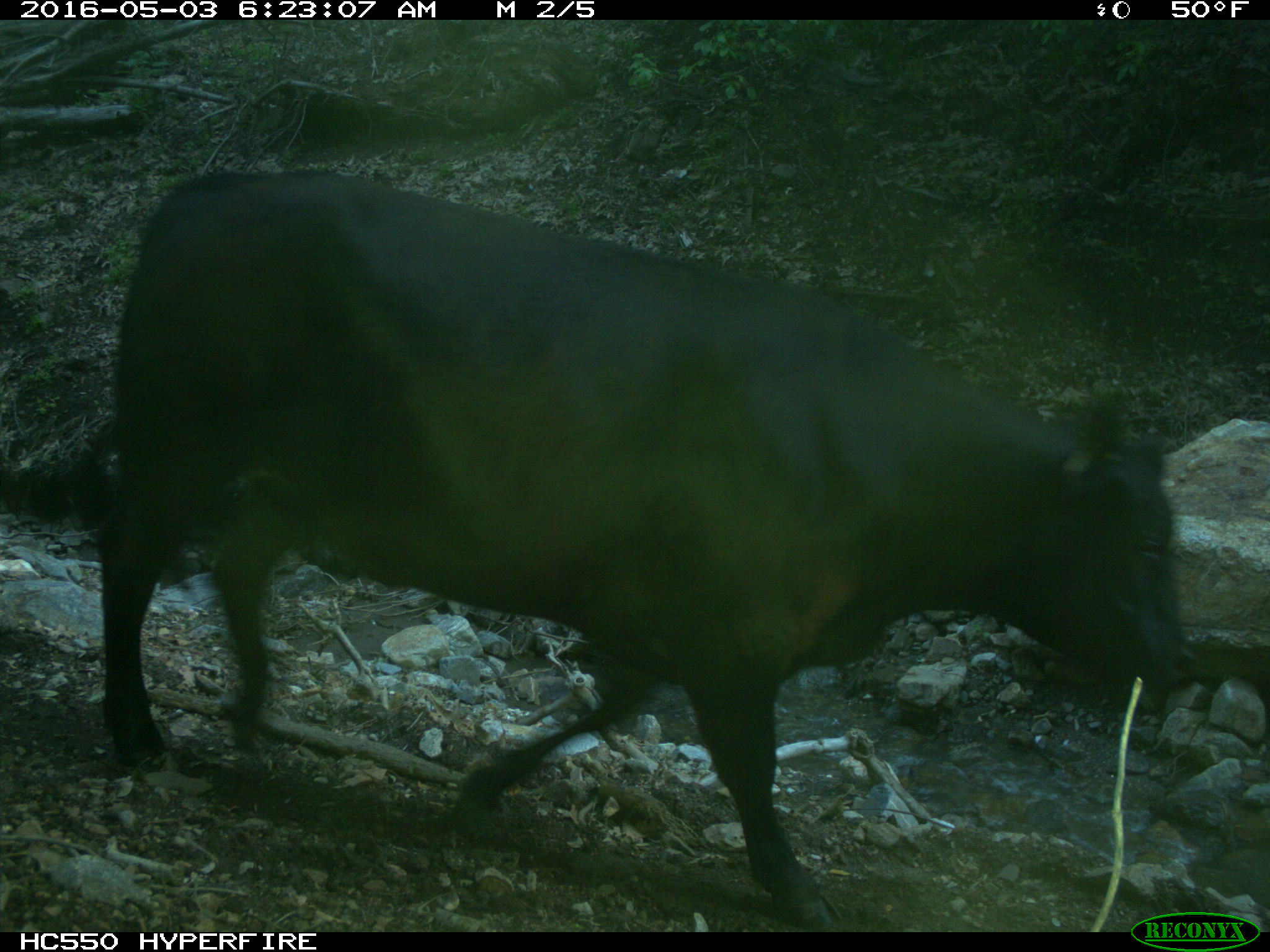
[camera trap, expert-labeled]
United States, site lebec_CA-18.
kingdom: Animalia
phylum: Chordata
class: Mammalia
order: Artiodactyla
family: Bovidae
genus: Bos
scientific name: Bos taurus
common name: domestic cow